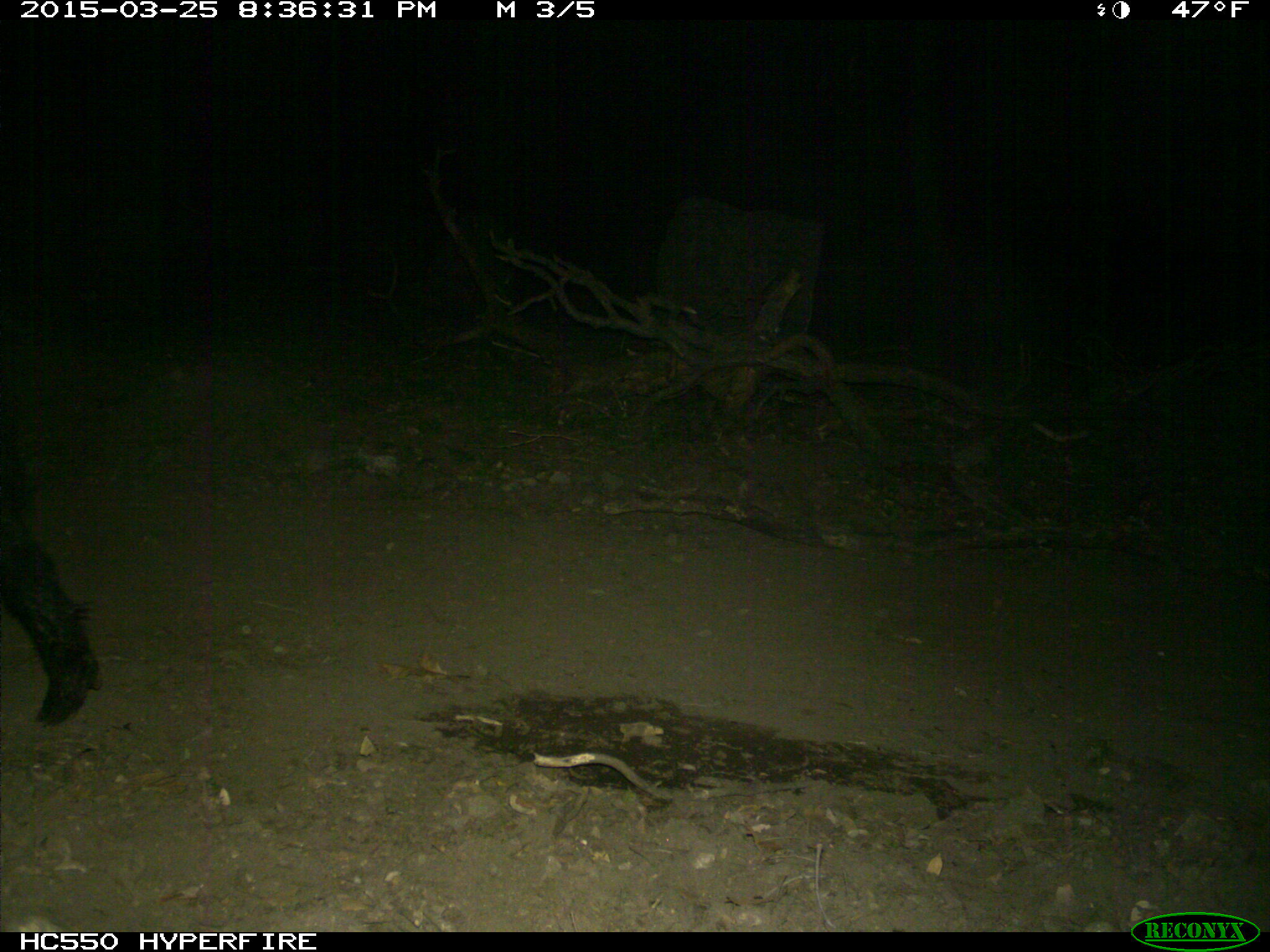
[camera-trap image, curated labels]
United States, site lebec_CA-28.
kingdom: Animalia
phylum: Chordata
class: Mammalia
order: Artiodactyla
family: Suidae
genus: Sus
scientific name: Sus scrofa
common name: wild boar